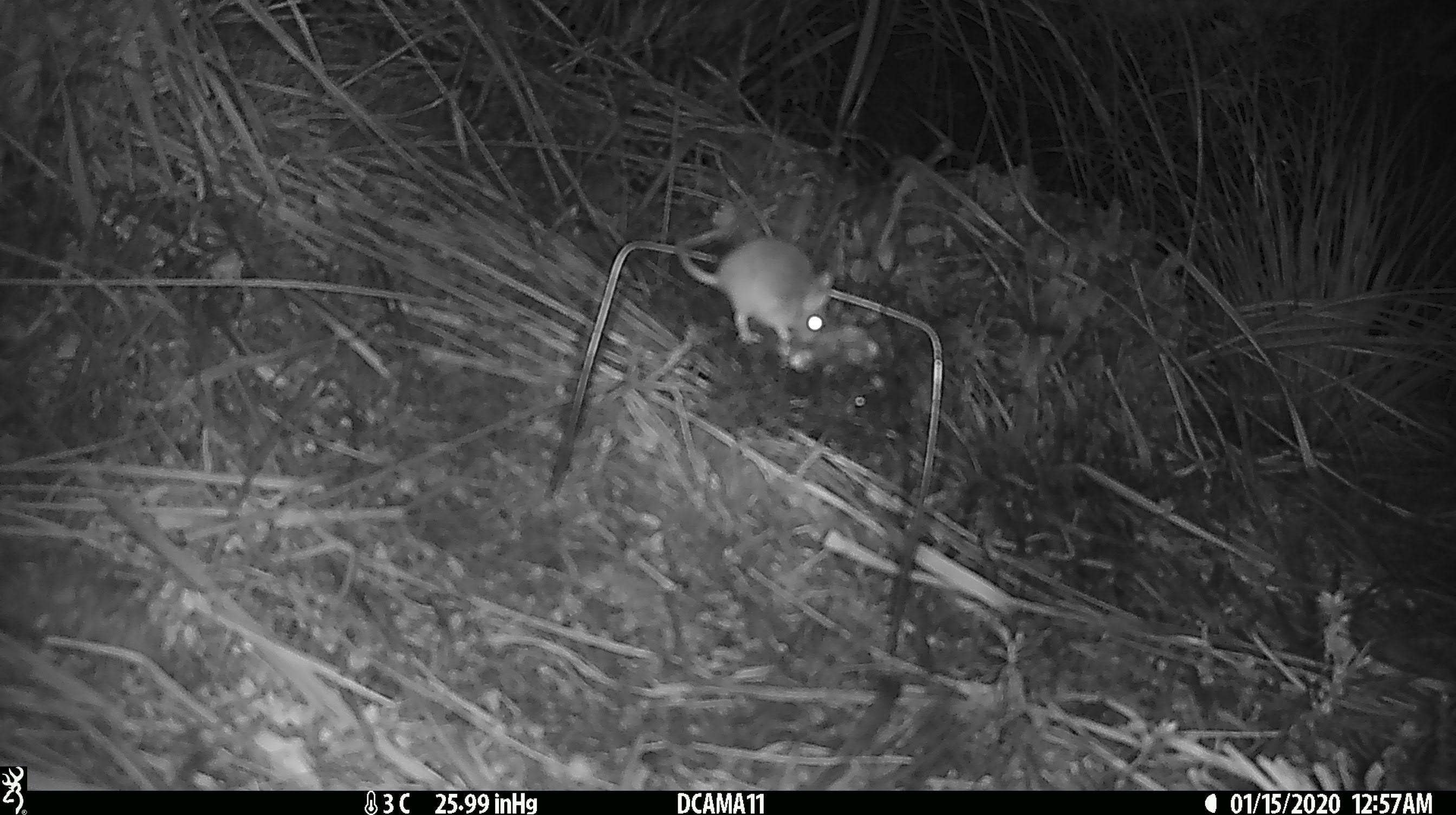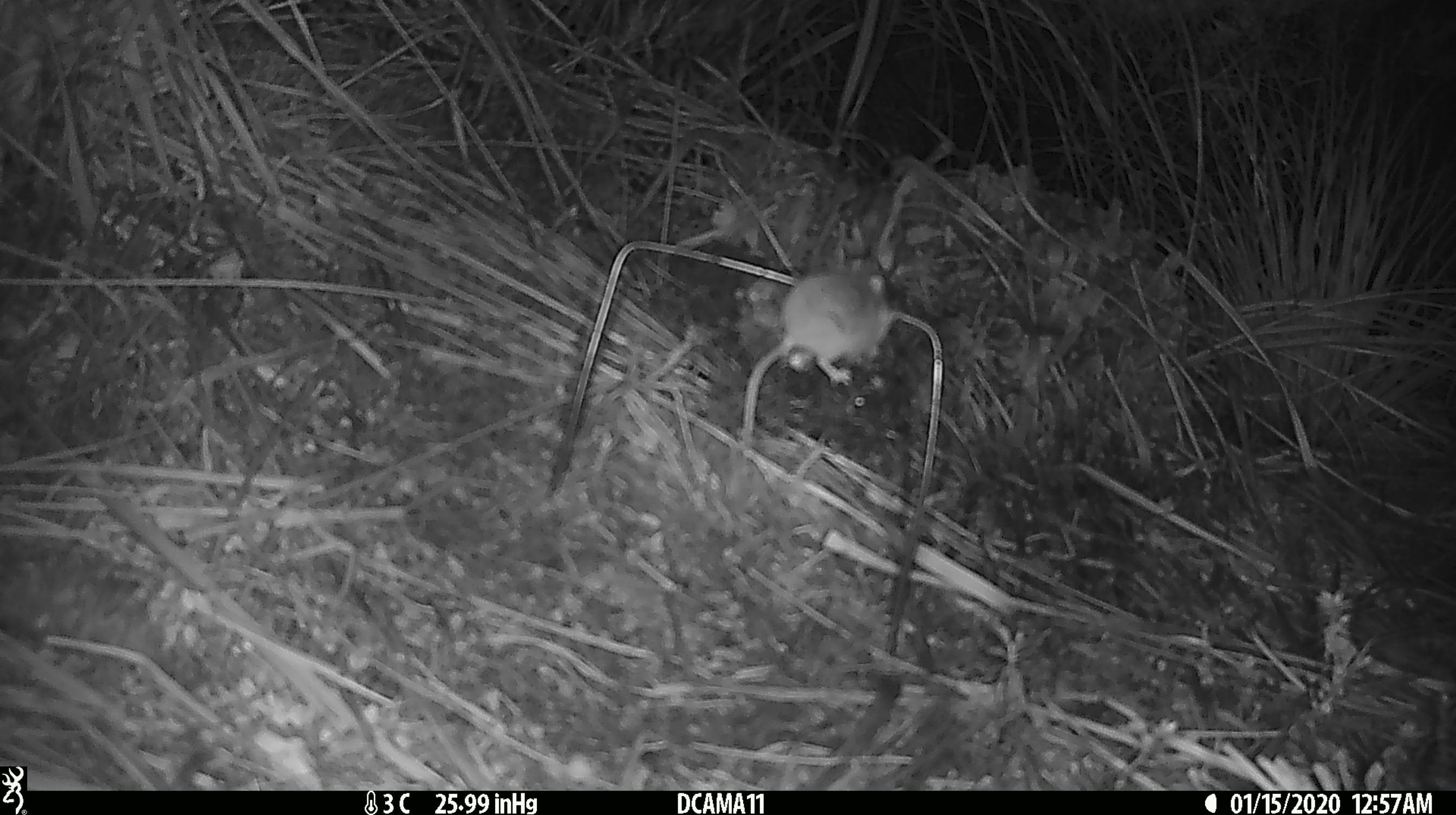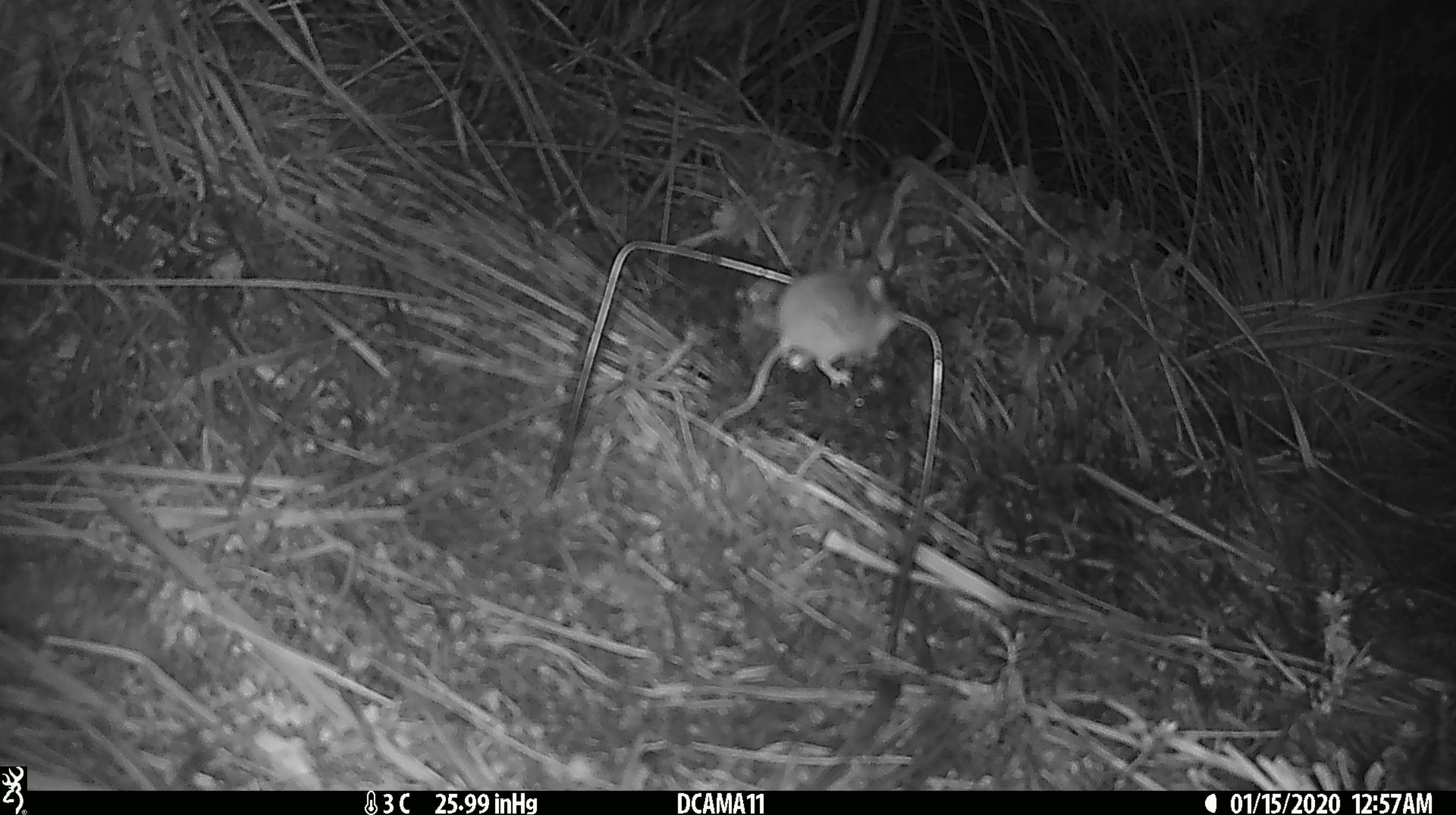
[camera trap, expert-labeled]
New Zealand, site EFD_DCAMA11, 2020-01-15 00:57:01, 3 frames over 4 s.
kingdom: Animalia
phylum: Chordata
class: Mammalia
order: Rodentia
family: Muridae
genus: Mus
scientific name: Mus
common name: mouse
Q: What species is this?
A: Mouse (Mus).